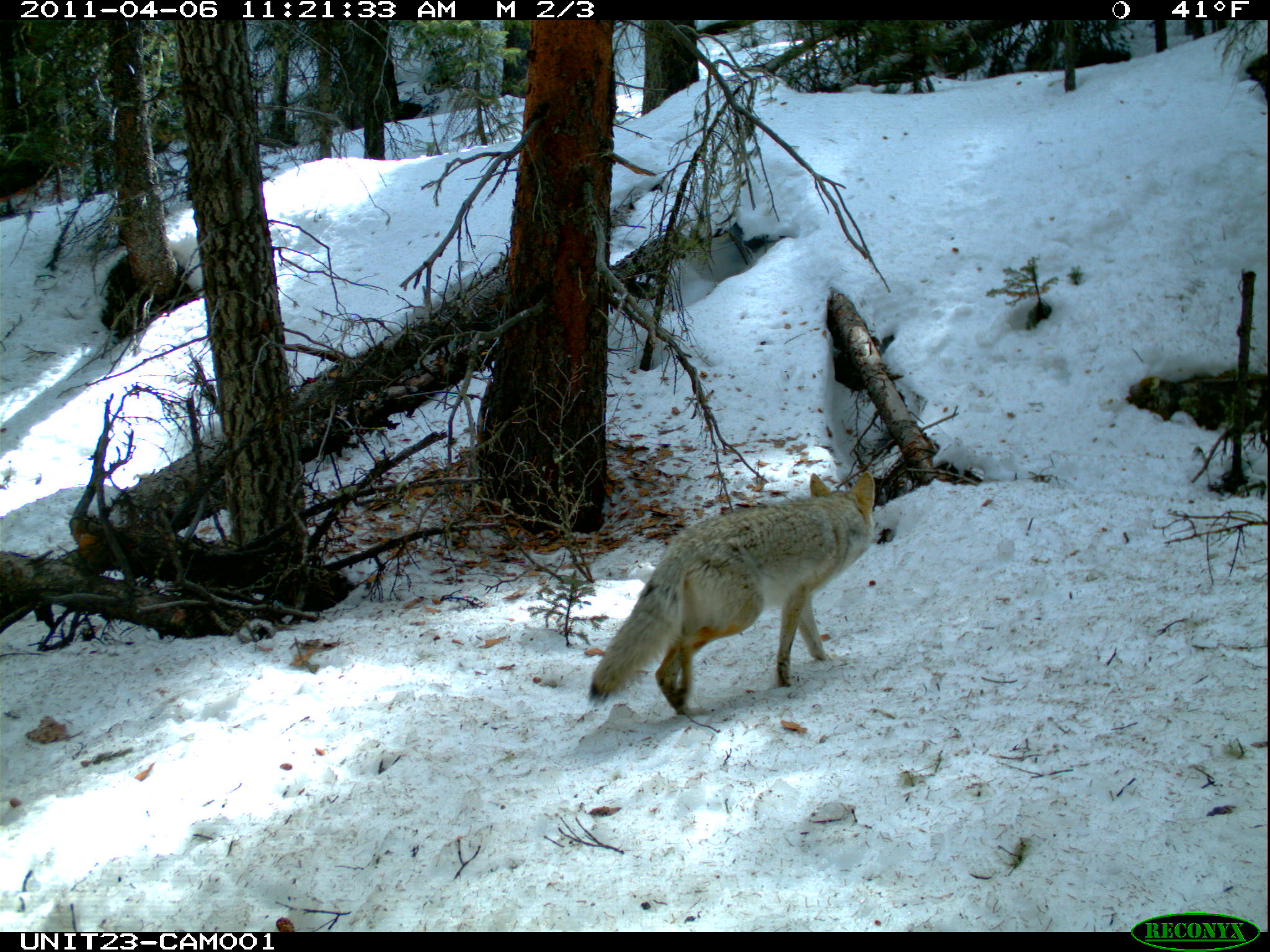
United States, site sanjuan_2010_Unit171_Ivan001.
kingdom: Animalia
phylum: Chordata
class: Mammalia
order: Carnivora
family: Canidae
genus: Canis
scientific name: Canis latrans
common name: coyote